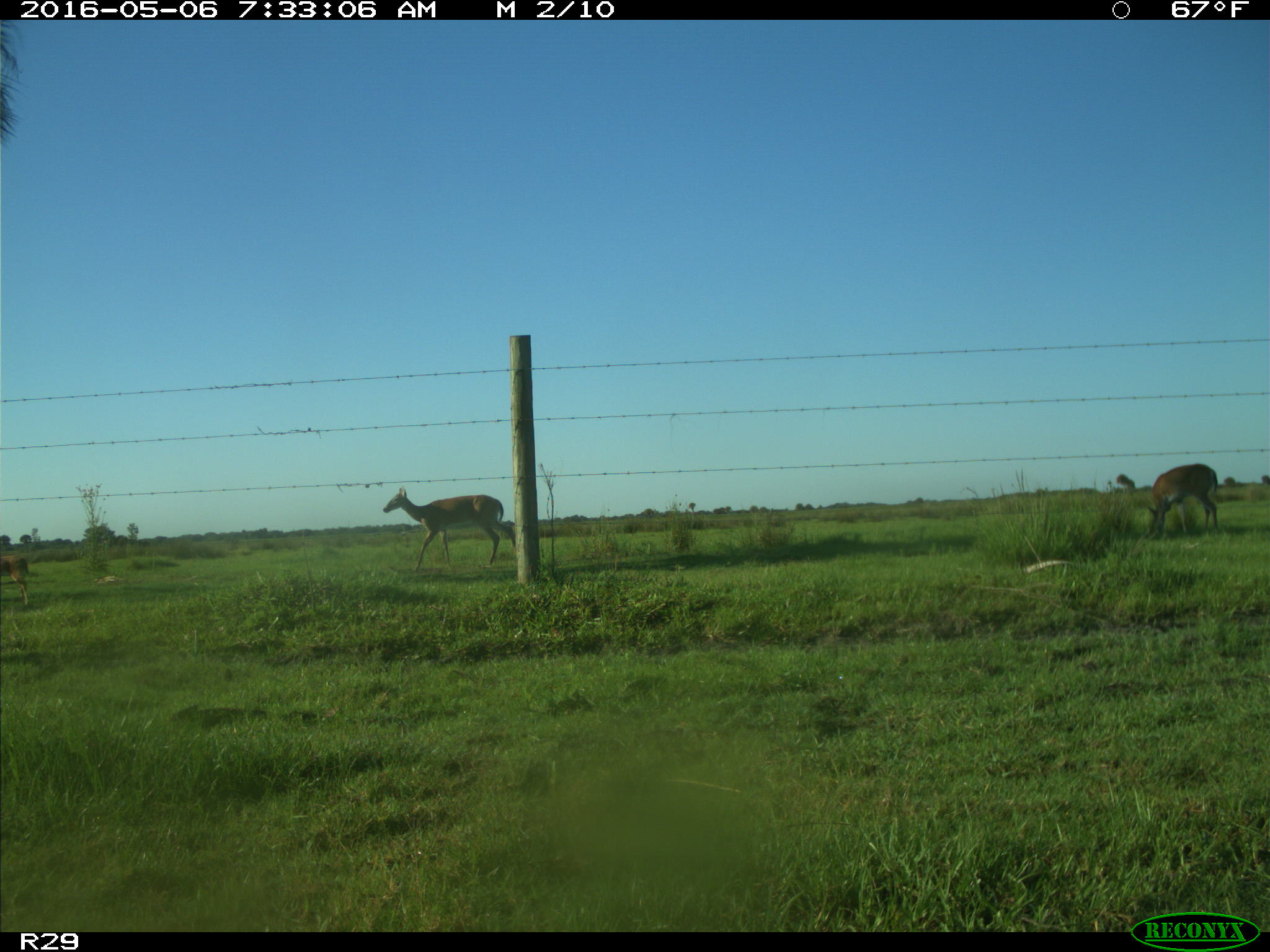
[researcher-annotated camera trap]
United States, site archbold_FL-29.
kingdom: Animalia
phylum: Chordata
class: Mammalia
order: Artiodactyla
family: Cervidae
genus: Odocoileus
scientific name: Odocoileus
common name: deer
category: unidentified deer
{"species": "unidentified deer (deer) (Odocoileus)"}